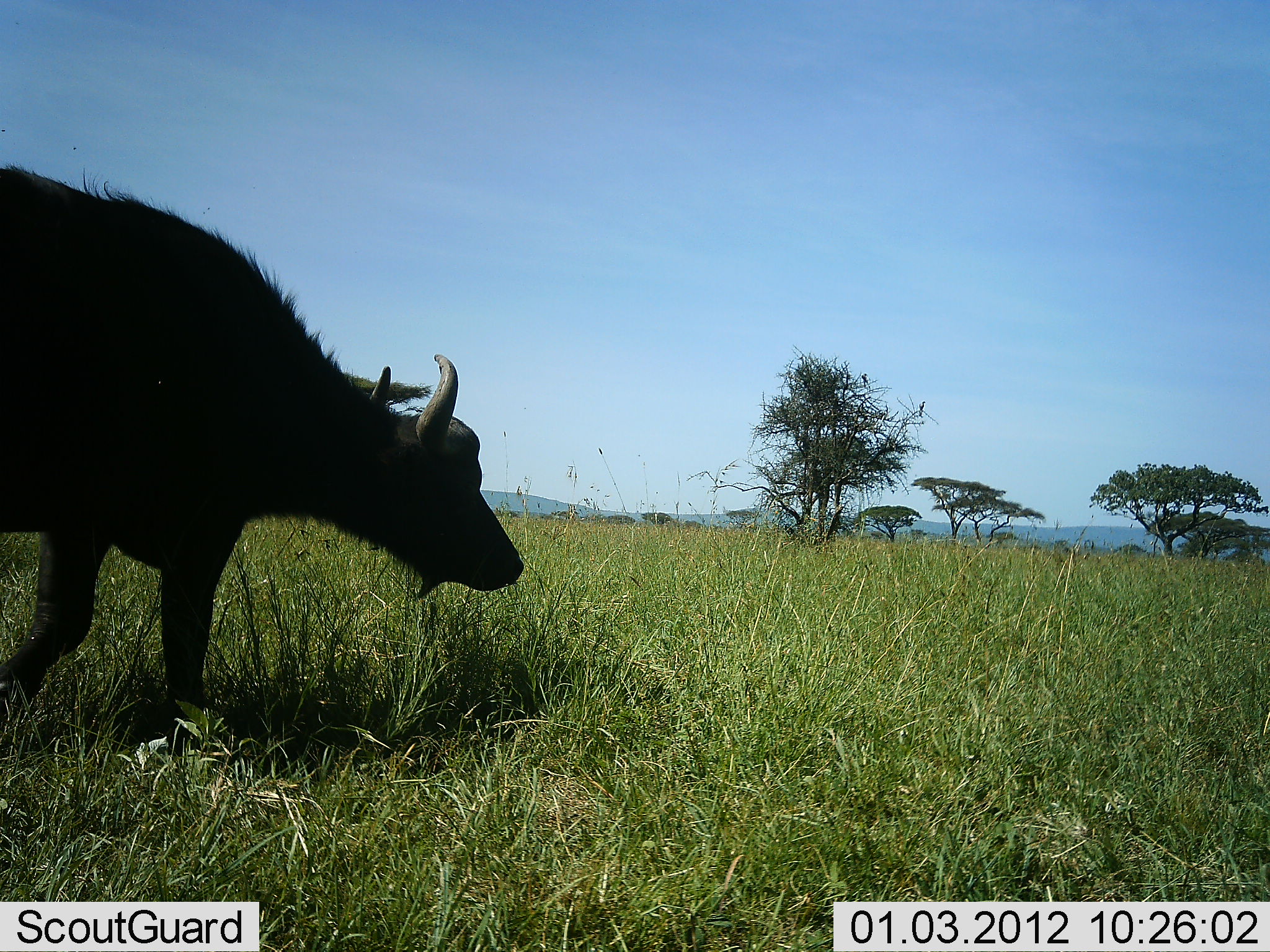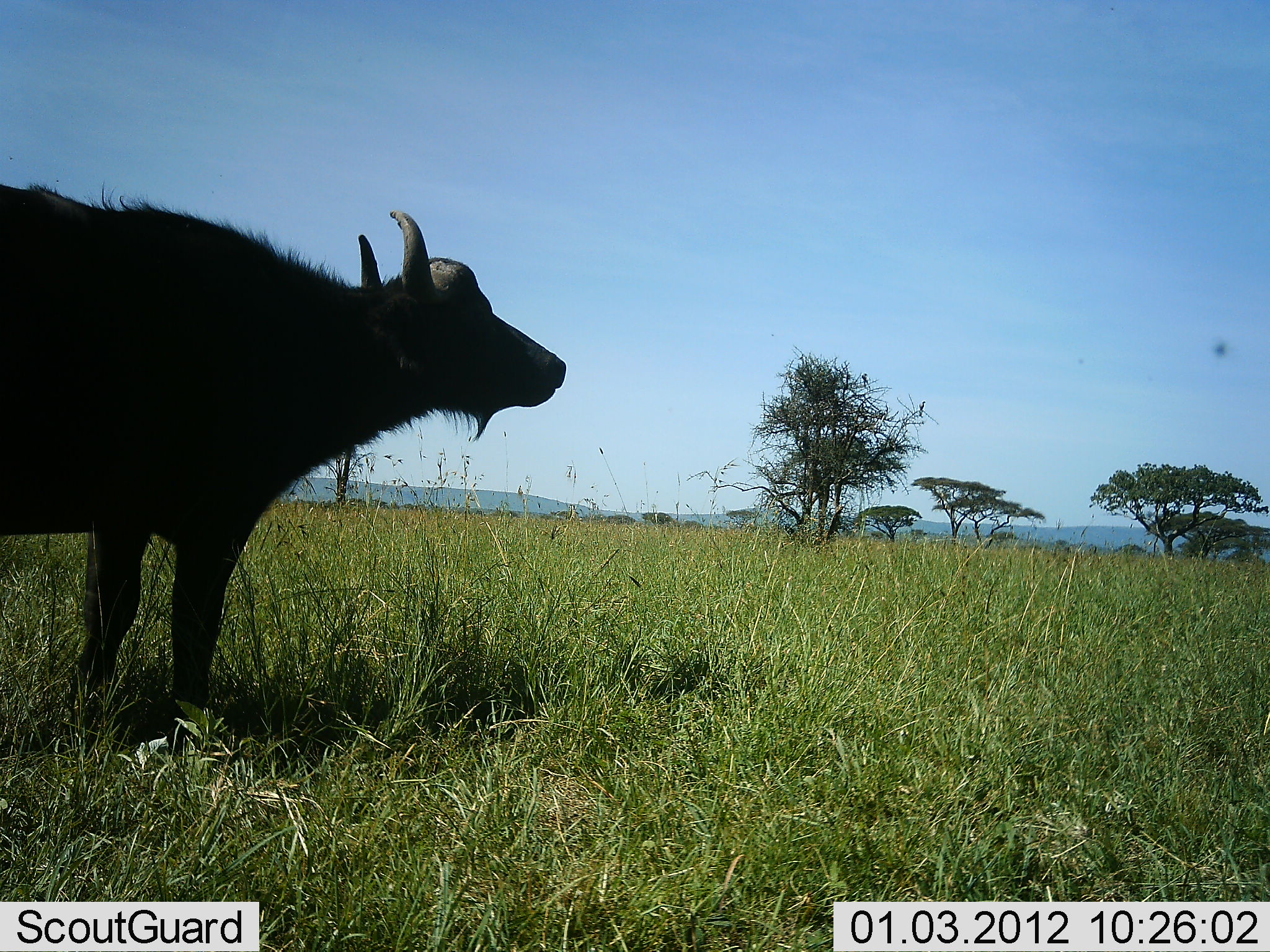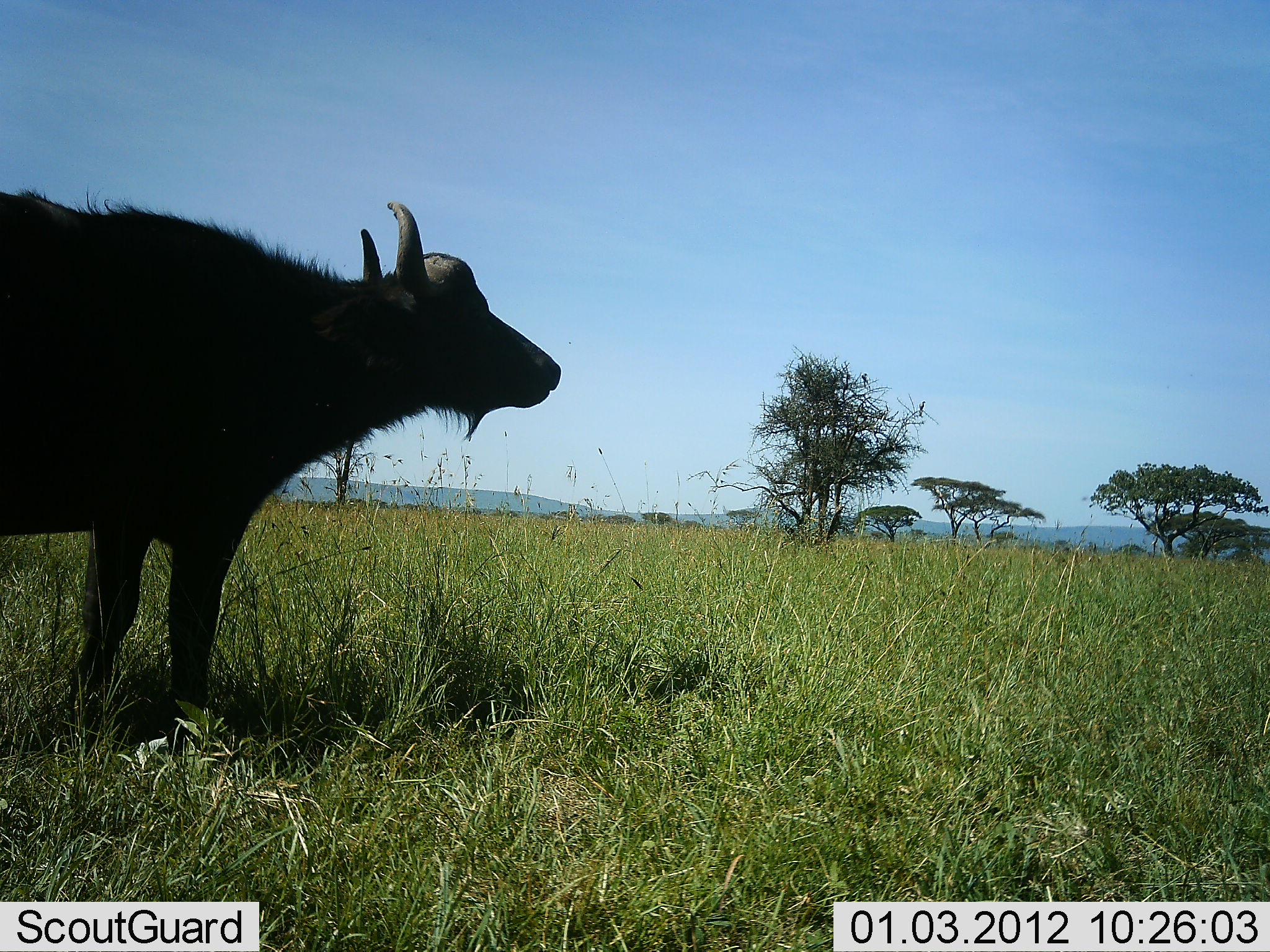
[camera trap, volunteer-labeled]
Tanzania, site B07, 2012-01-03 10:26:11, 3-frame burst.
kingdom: Animalia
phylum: Chordata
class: Mammalia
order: Artiodactyla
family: Bovidae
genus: Syncerus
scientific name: Syncerus caffer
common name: cape buffalo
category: buffalo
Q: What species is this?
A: Buffalo (cape buffalo) (Syncerus caffer).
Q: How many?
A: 1.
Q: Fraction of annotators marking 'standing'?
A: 91%.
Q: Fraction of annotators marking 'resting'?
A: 0%.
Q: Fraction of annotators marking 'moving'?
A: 9%.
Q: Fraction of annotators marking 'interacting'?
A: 9%.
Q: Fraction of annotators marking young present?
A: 0%.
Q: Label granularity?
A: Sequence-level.